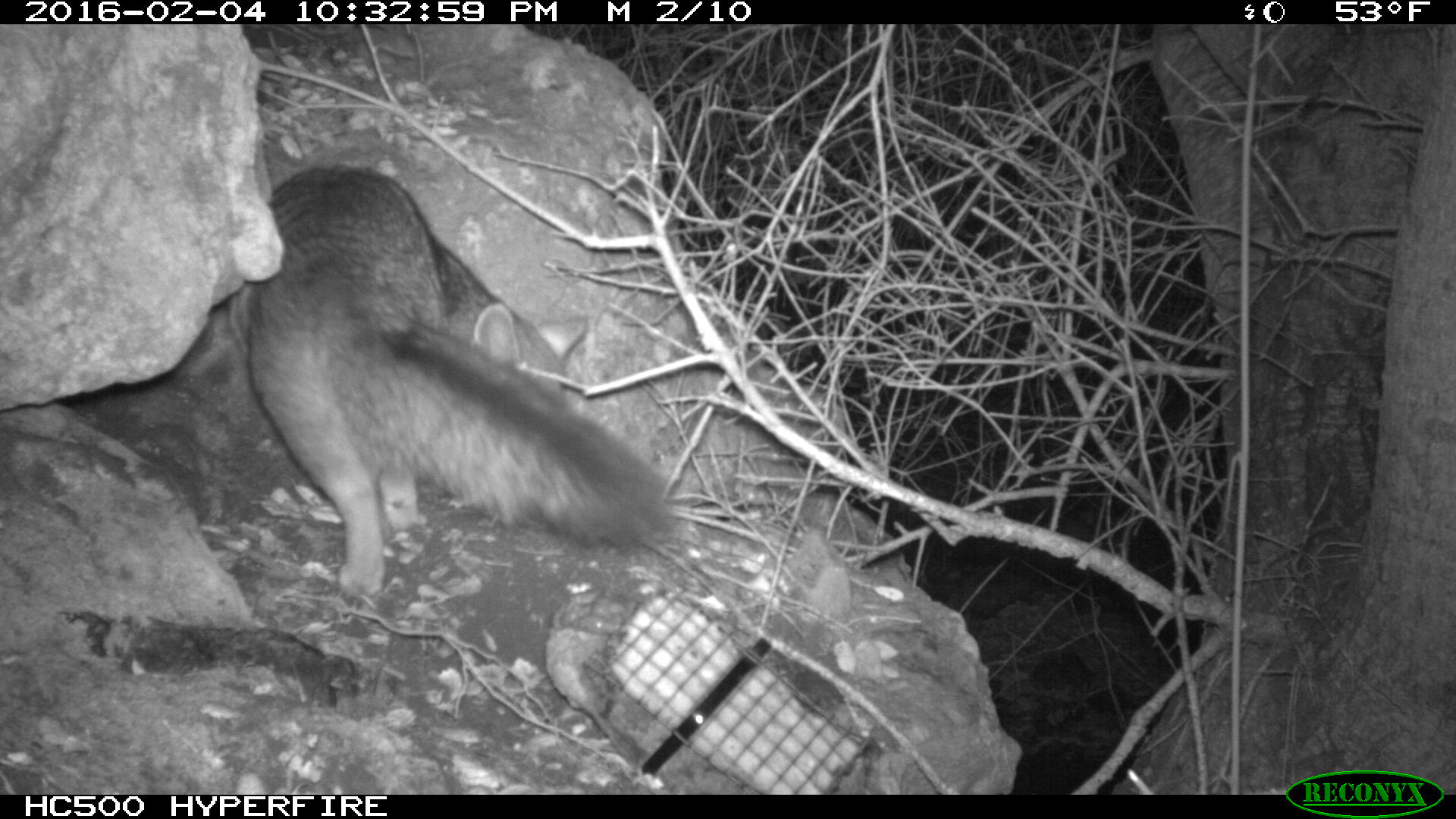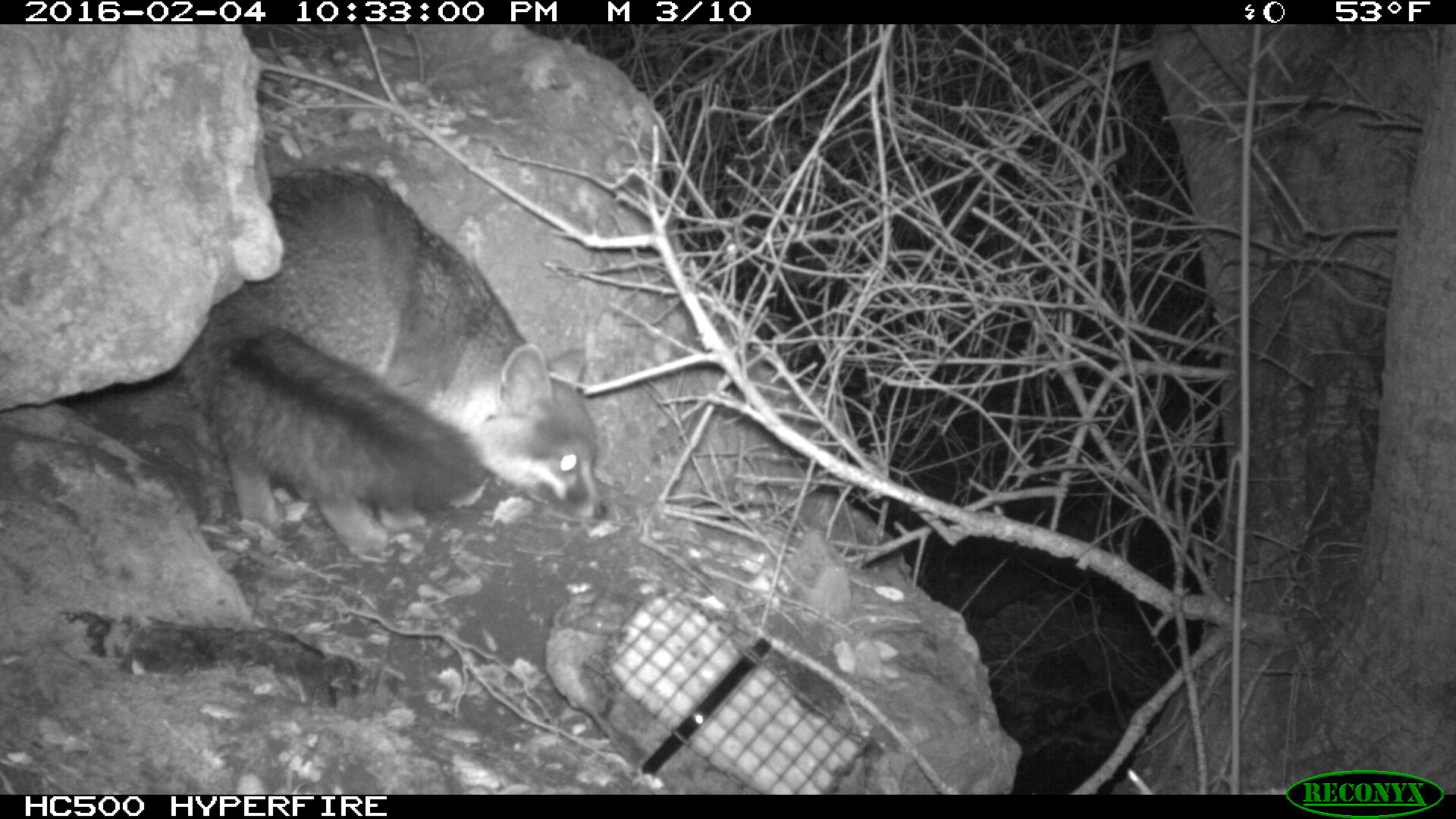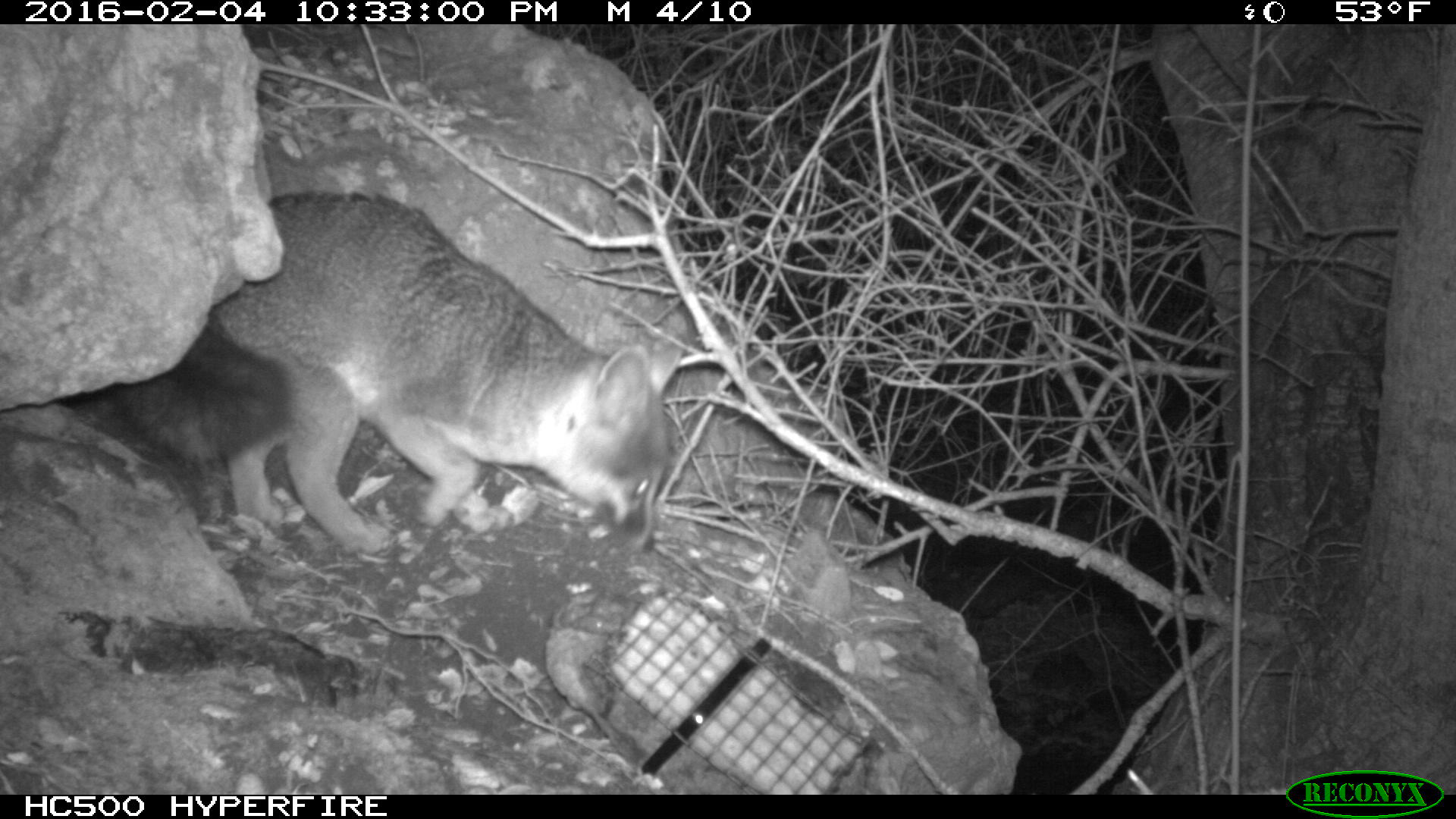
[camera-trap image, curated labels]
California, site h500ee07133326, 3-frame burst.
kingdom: Animalia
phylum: Chordata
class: Mammalia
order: Carnivora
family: Canidae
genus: Urocyon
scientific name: Urocyon littoralis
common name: island fox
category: fox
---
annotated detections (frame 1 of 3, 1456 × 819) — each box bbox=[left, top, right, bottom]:
fox: bbox=[225, 165, 670, 599]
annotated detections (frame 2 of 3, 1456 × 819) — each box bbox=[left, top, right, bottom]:
fox: bbox=[177, 165, 609, 558]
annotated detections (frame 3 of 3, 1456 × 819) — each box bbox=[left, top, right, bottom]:
fox: bbox=[104, 189, 686, 557]